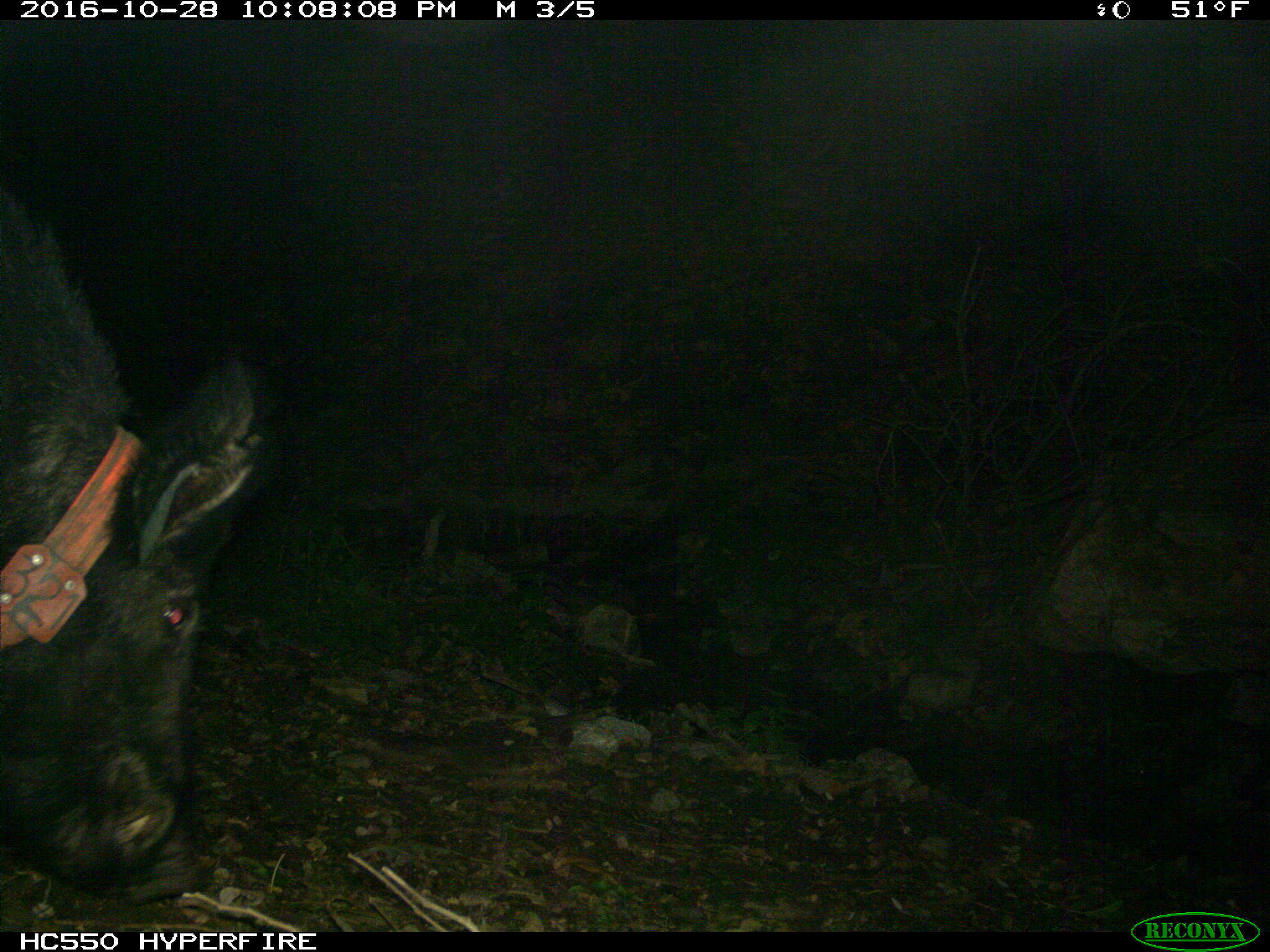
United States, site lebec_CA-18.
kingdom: Animalia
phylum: Chordata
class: Mammalia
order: Artiodactyla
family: Suidae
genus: Sus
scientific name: Sus scrofa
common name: wild boar